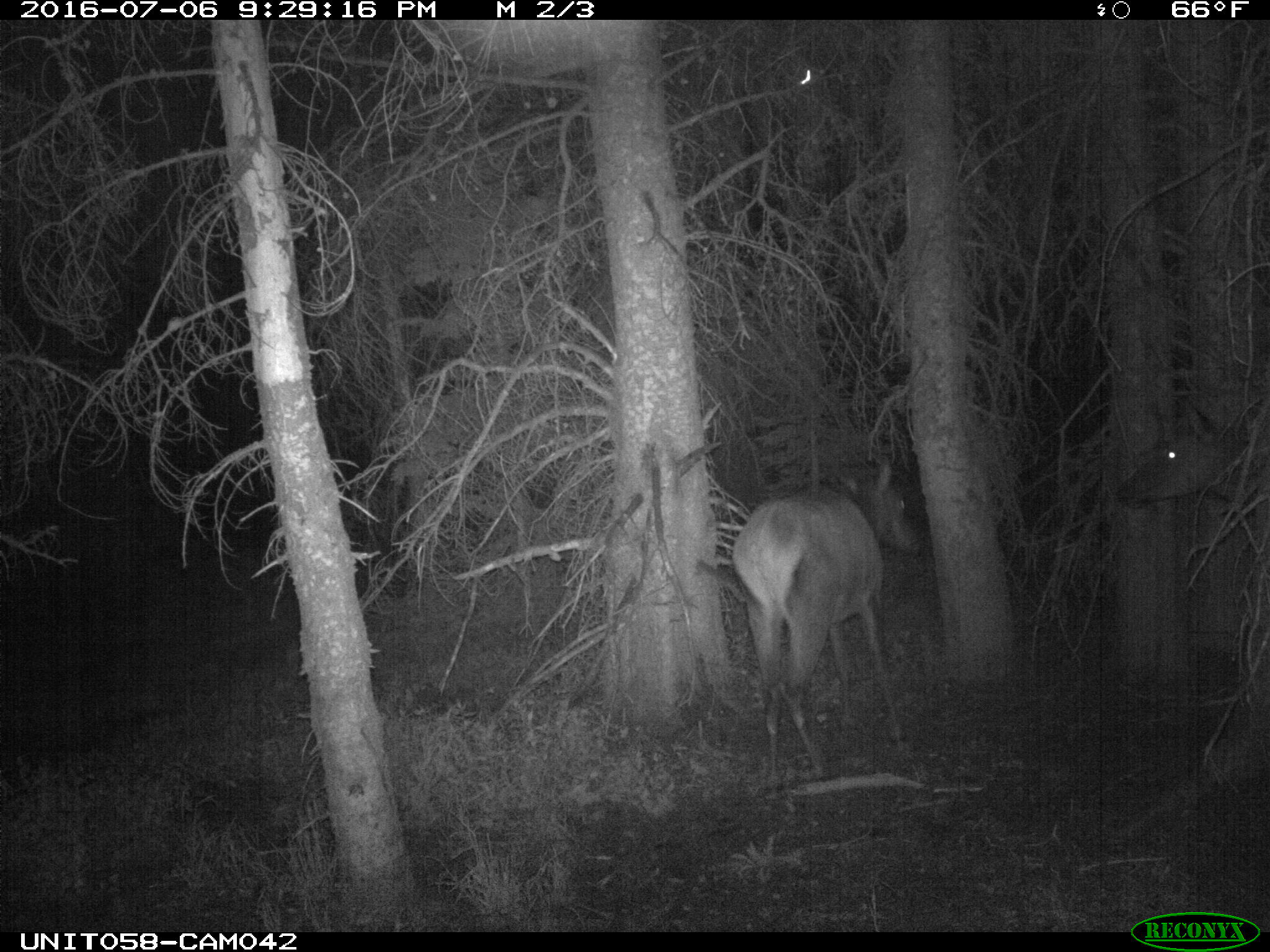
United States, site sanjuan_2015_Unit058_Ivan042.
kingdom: Animalia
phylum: Chordata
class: Mammalia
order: Artiodactyla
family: Cervidae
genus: Cervus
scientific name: Cervus elaphus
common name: red deer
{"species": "Cervus elaphus (red deer)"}